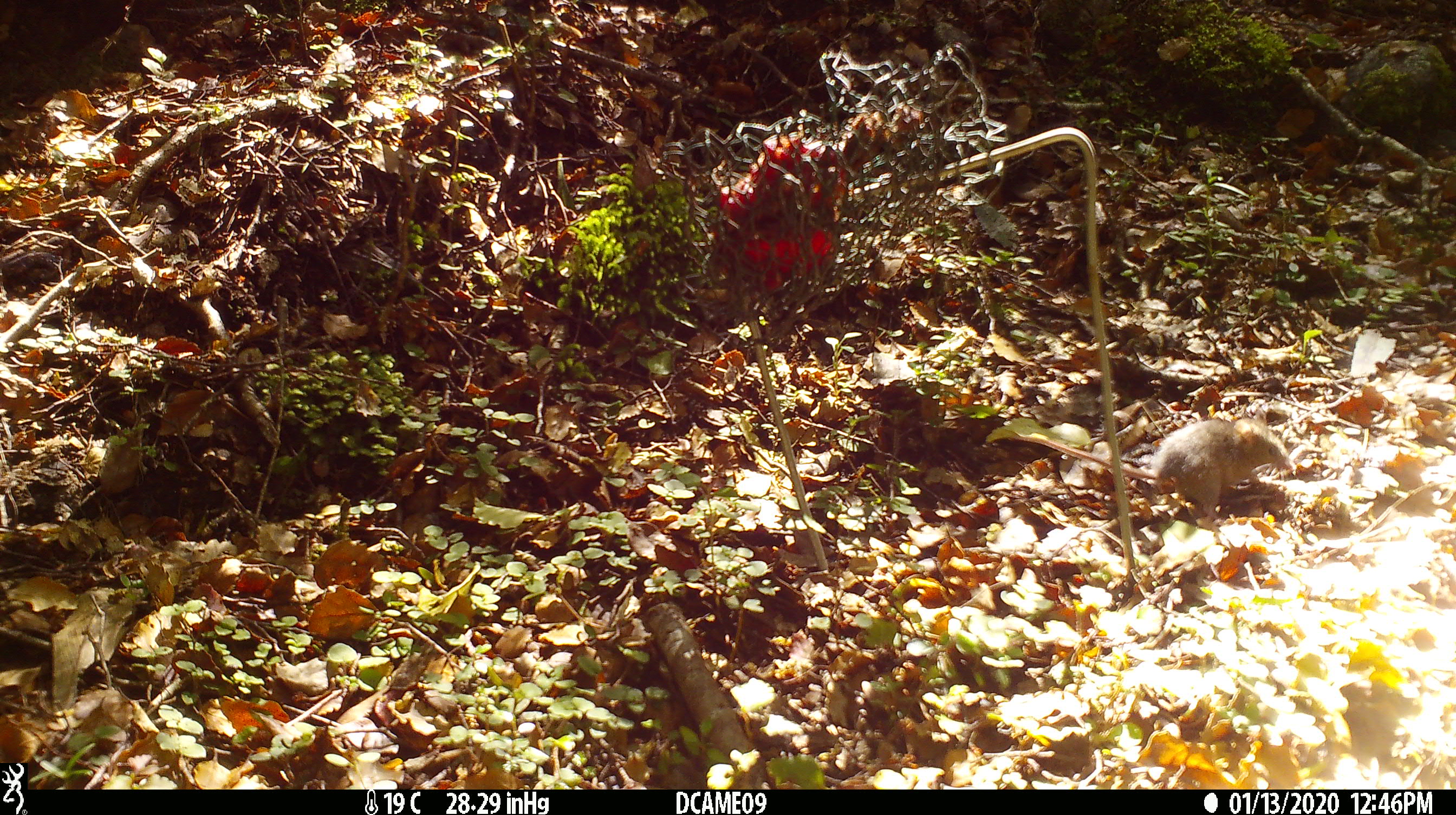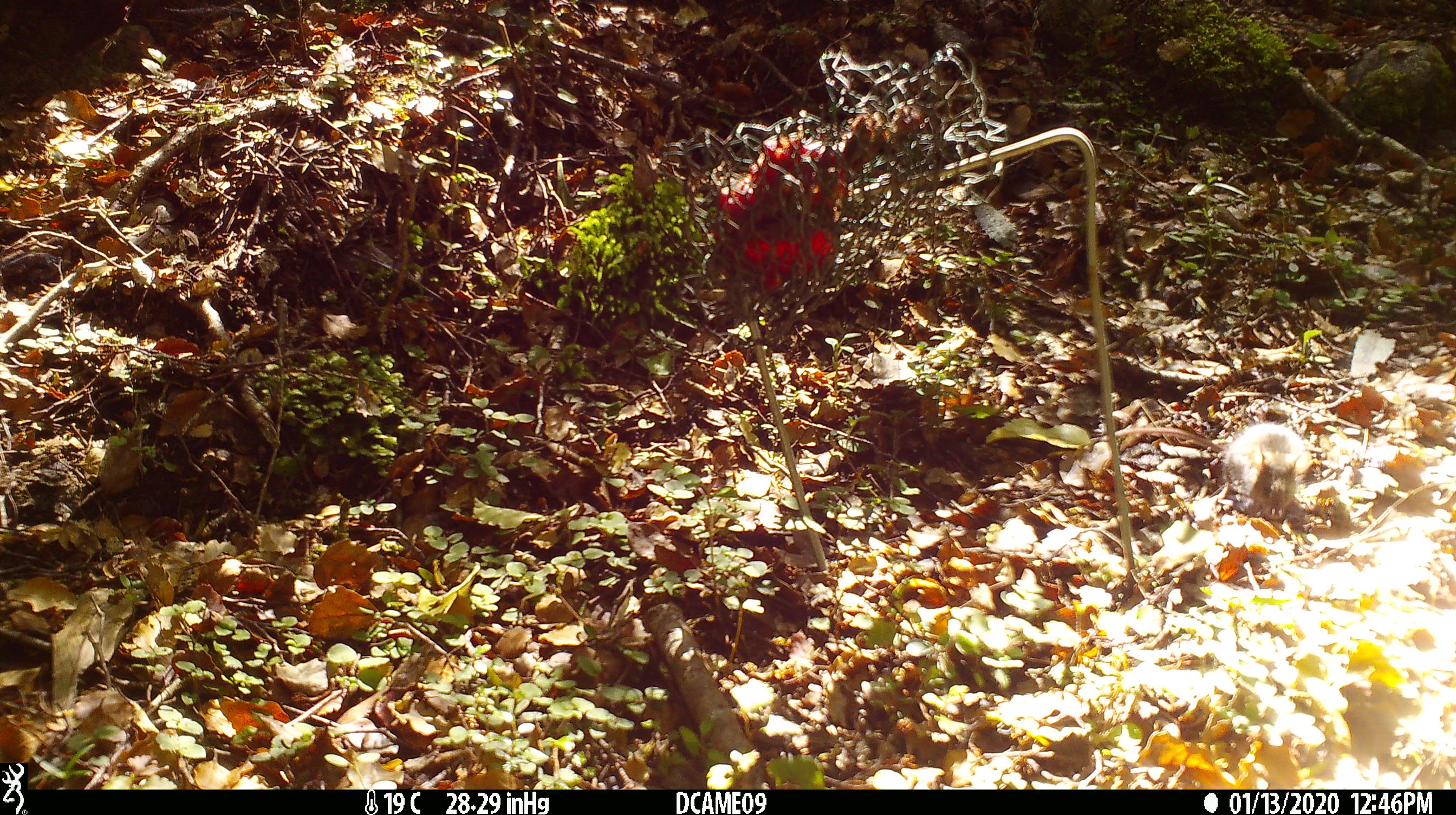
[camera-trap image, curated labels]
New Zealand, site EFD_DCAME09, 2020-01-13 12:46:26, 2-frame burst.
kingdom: Animalia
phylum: Chordata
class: Mammalia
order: Rodentia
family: Muridae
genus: Mus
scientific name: Mus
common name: mouse